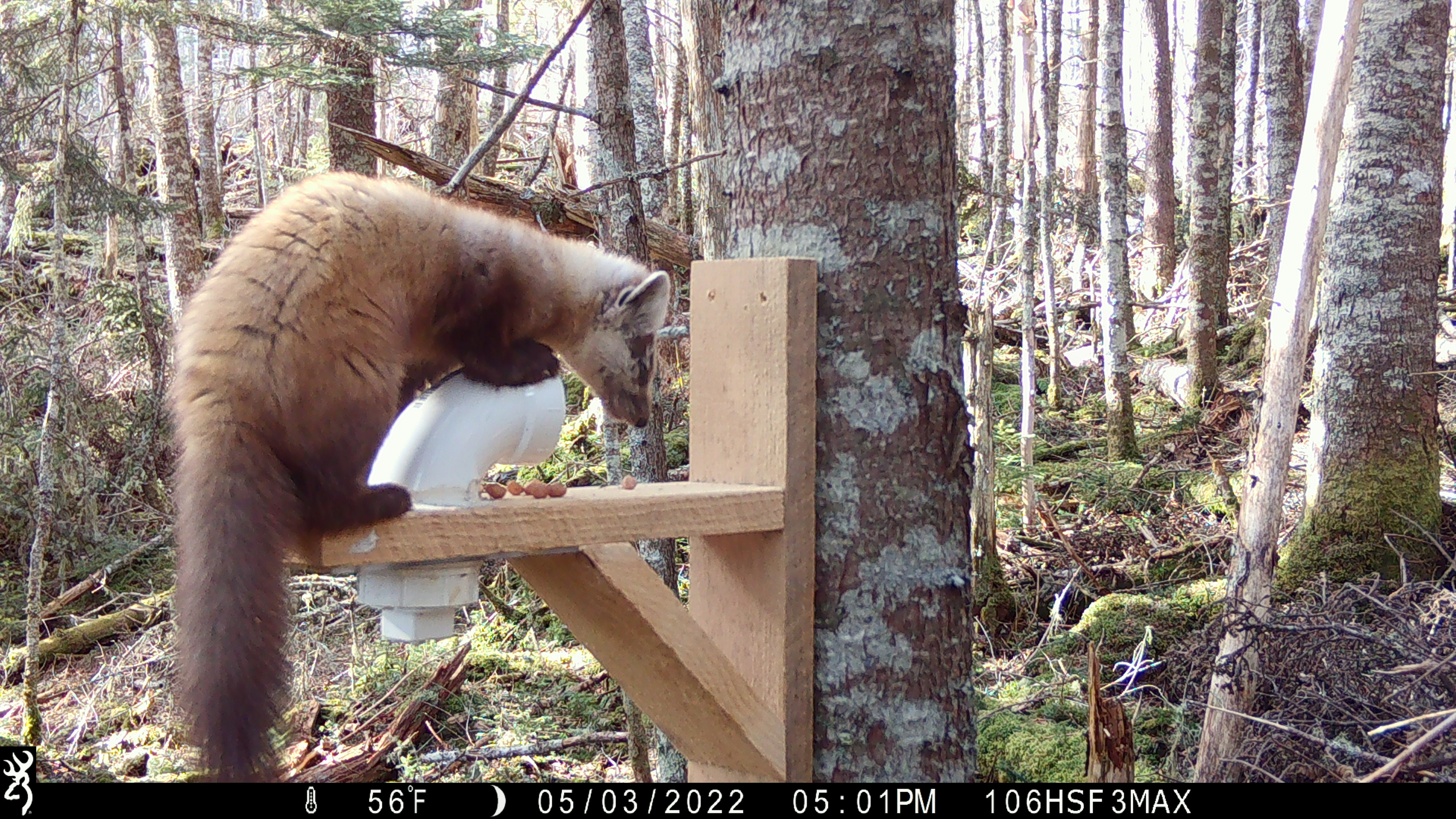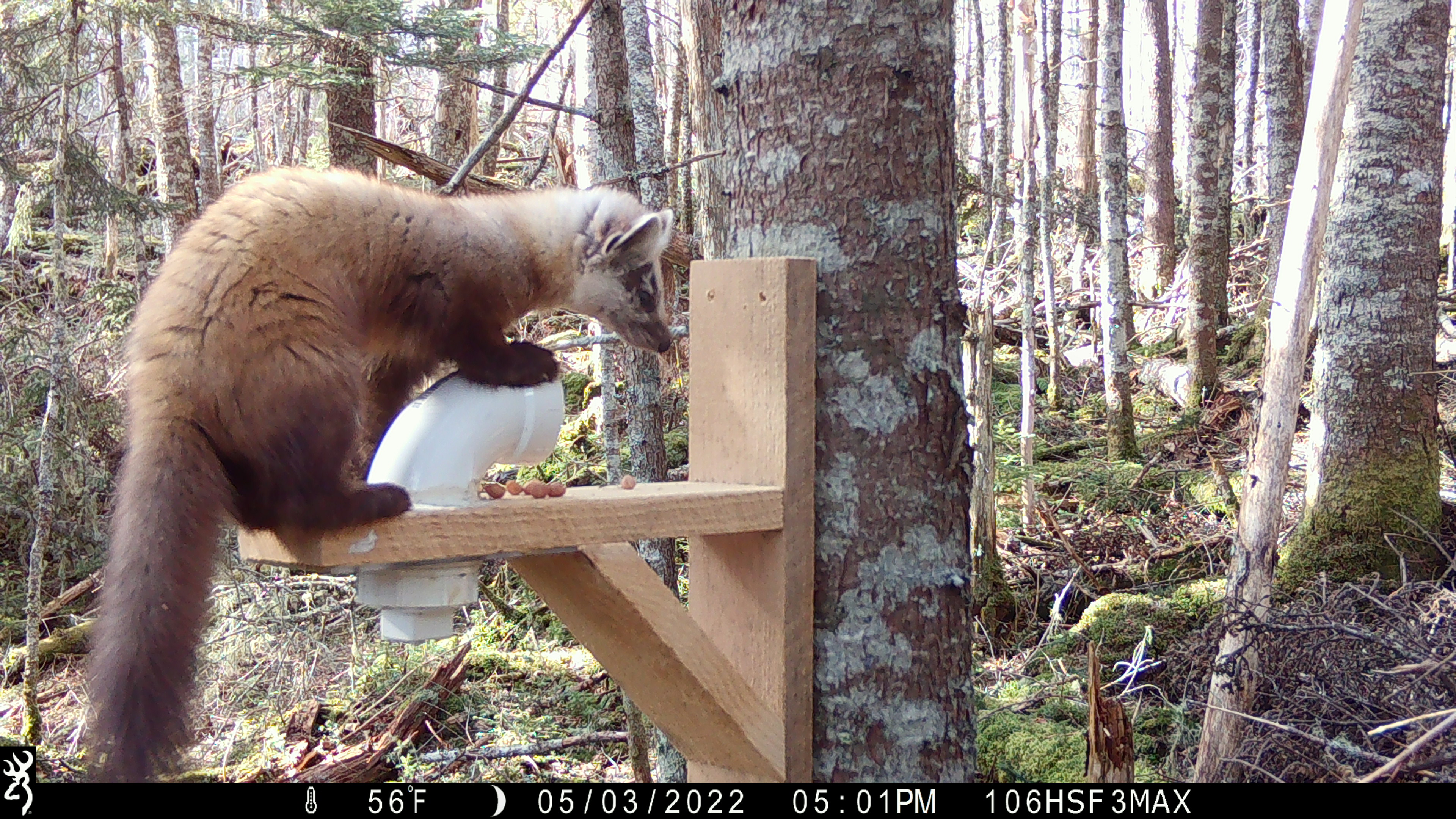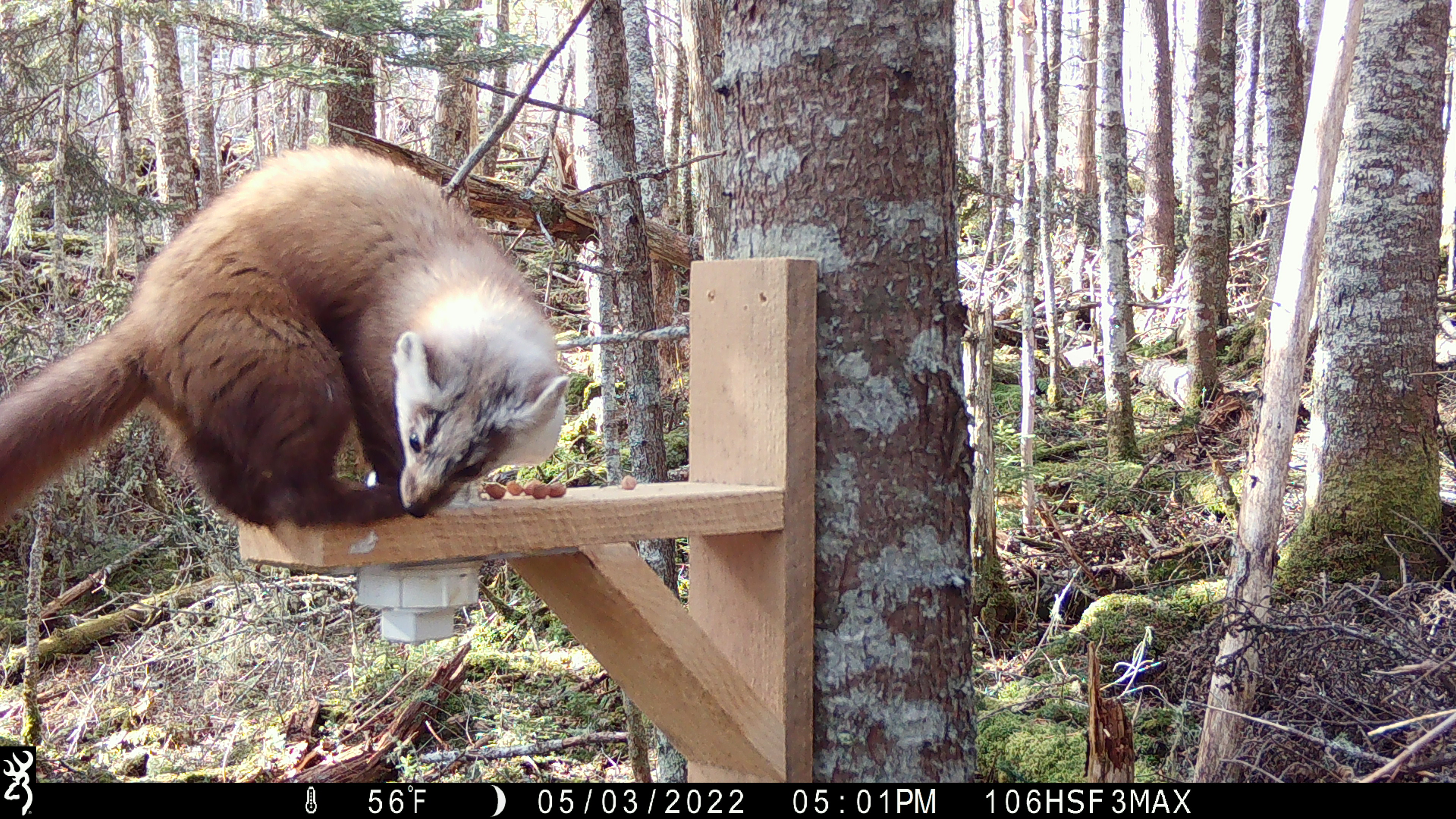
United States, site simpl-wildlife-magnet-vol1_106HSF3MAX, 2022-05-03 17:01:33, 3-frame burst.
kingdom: Animalia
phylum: Chordata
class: Mammalia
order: Carnivora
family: Mustelidae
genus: Martes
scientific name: Martes americana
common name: american marten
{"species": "american marten (Martes americana)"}